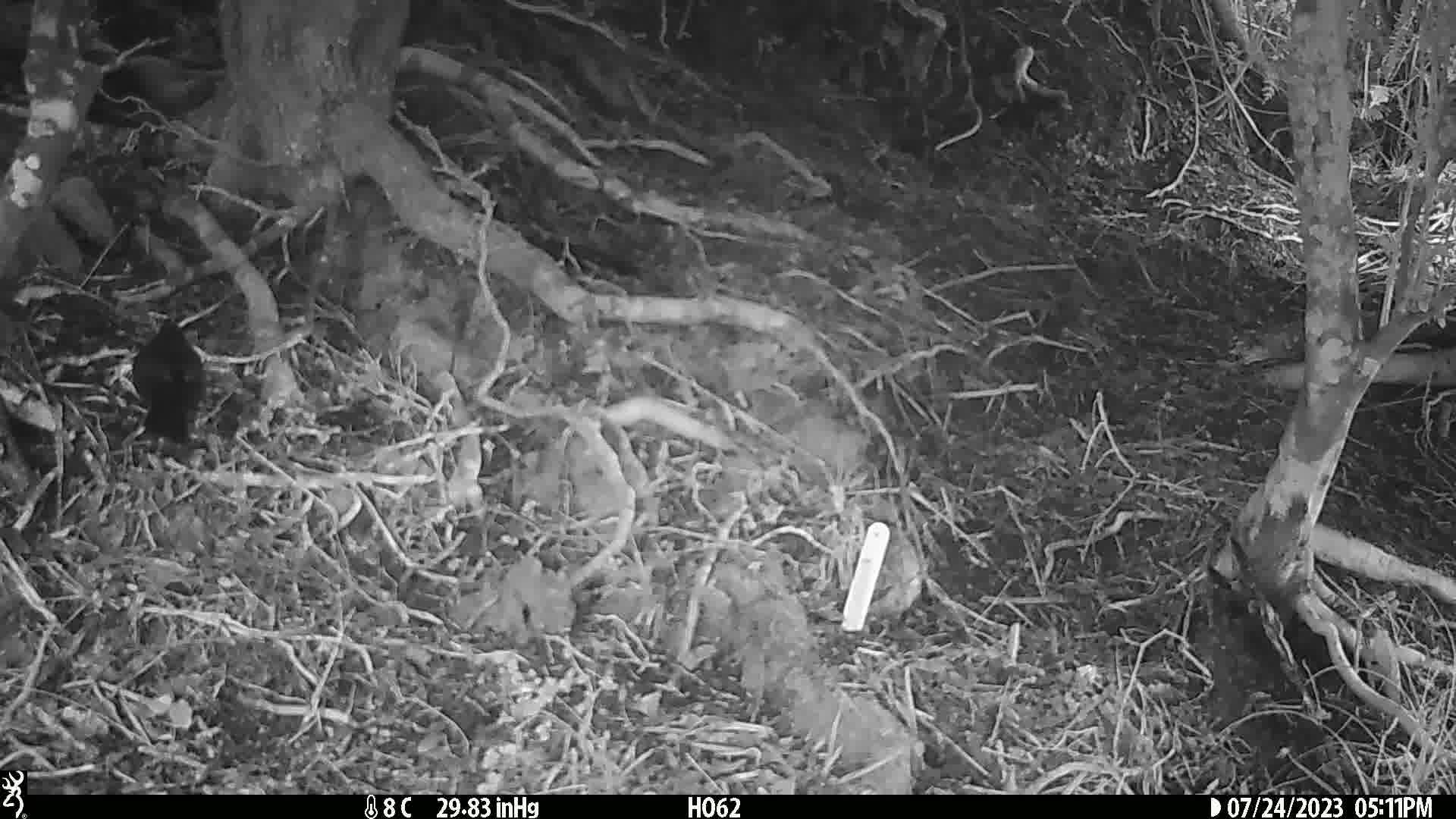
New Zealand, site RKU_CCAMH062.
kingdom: Animalia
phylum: Chordata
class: Aves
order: Passeriformes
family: Turdidae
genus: Turdus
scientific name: Turdus merula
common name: eurasian blackbird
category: blackbird